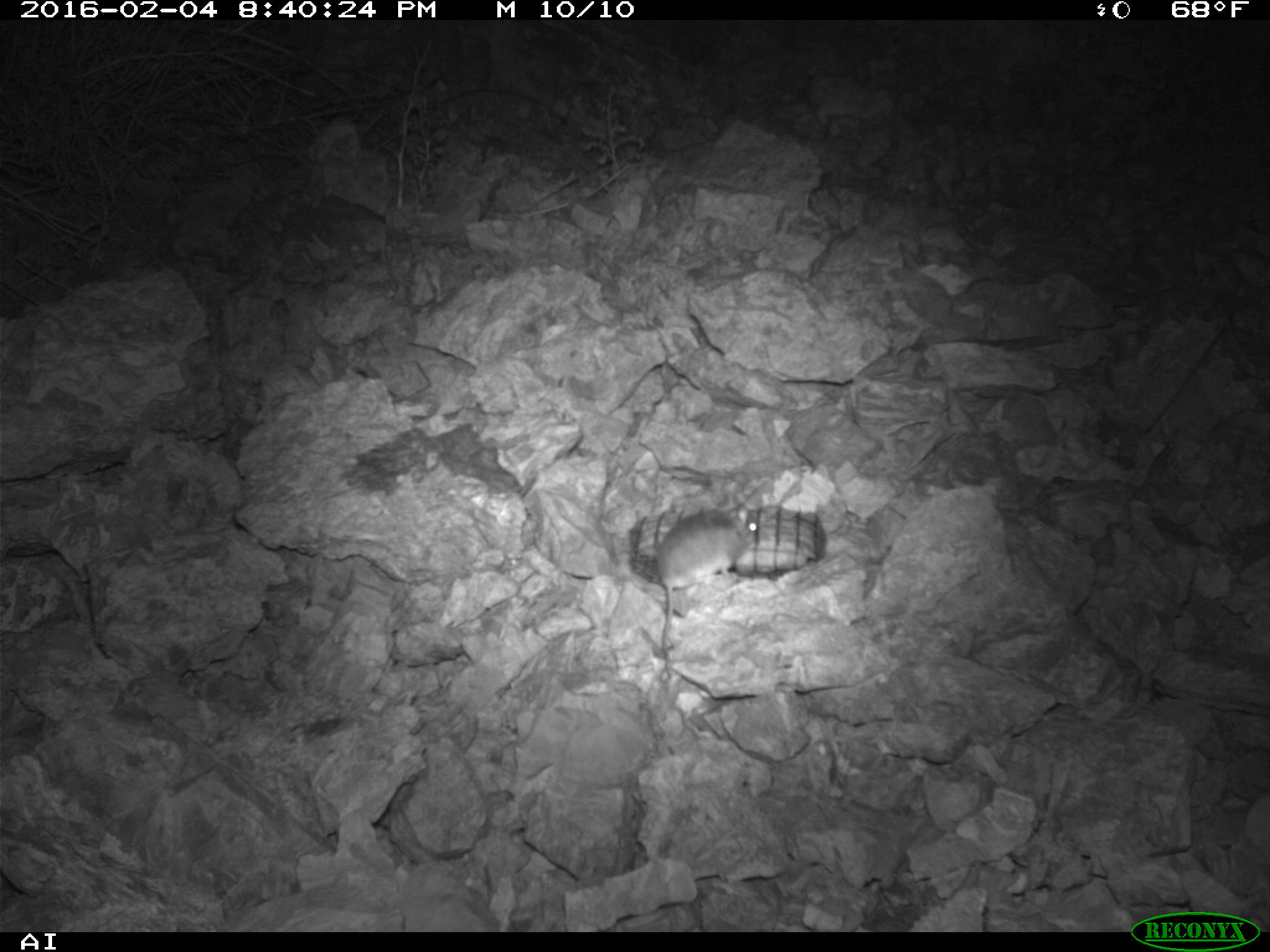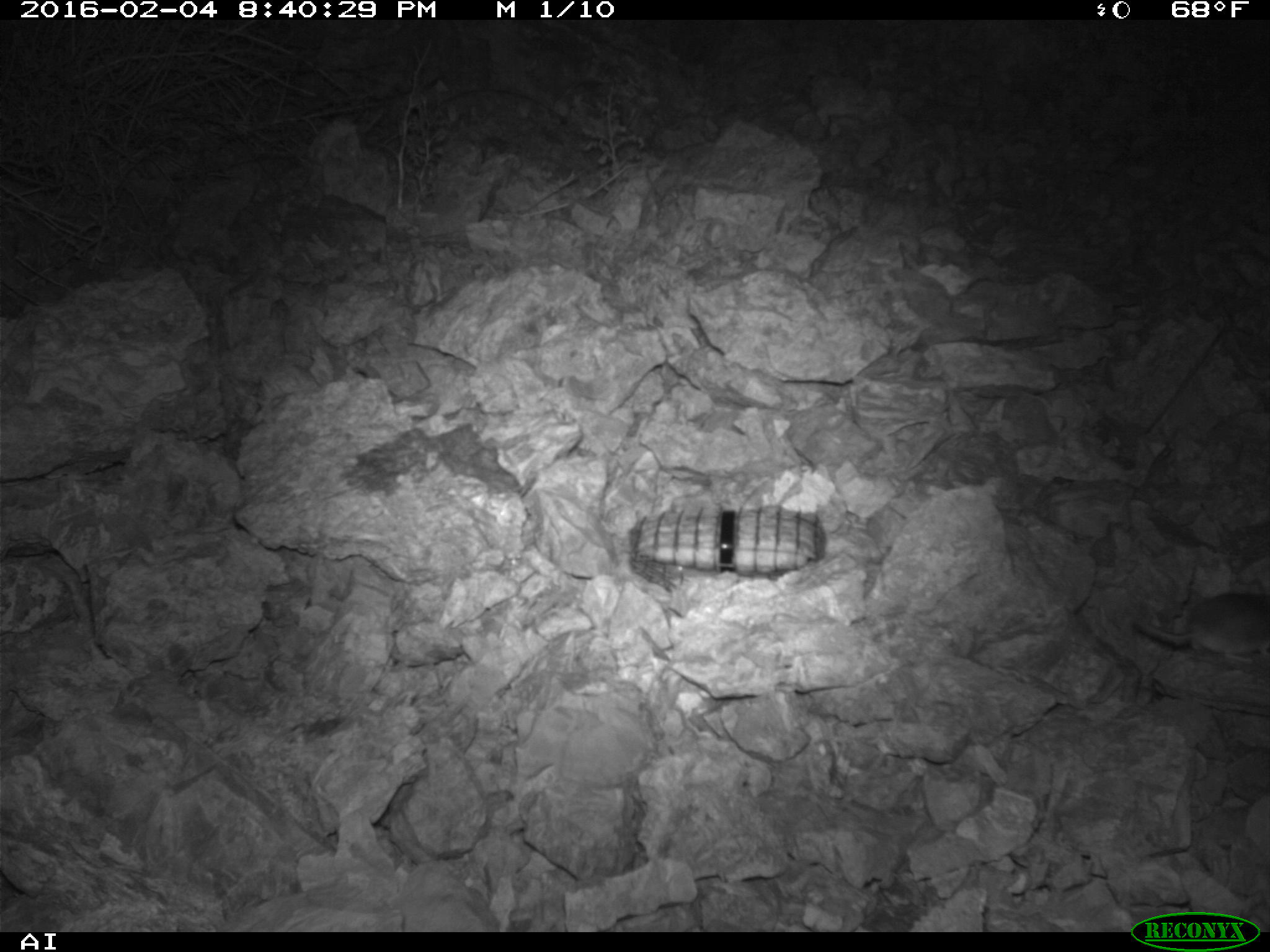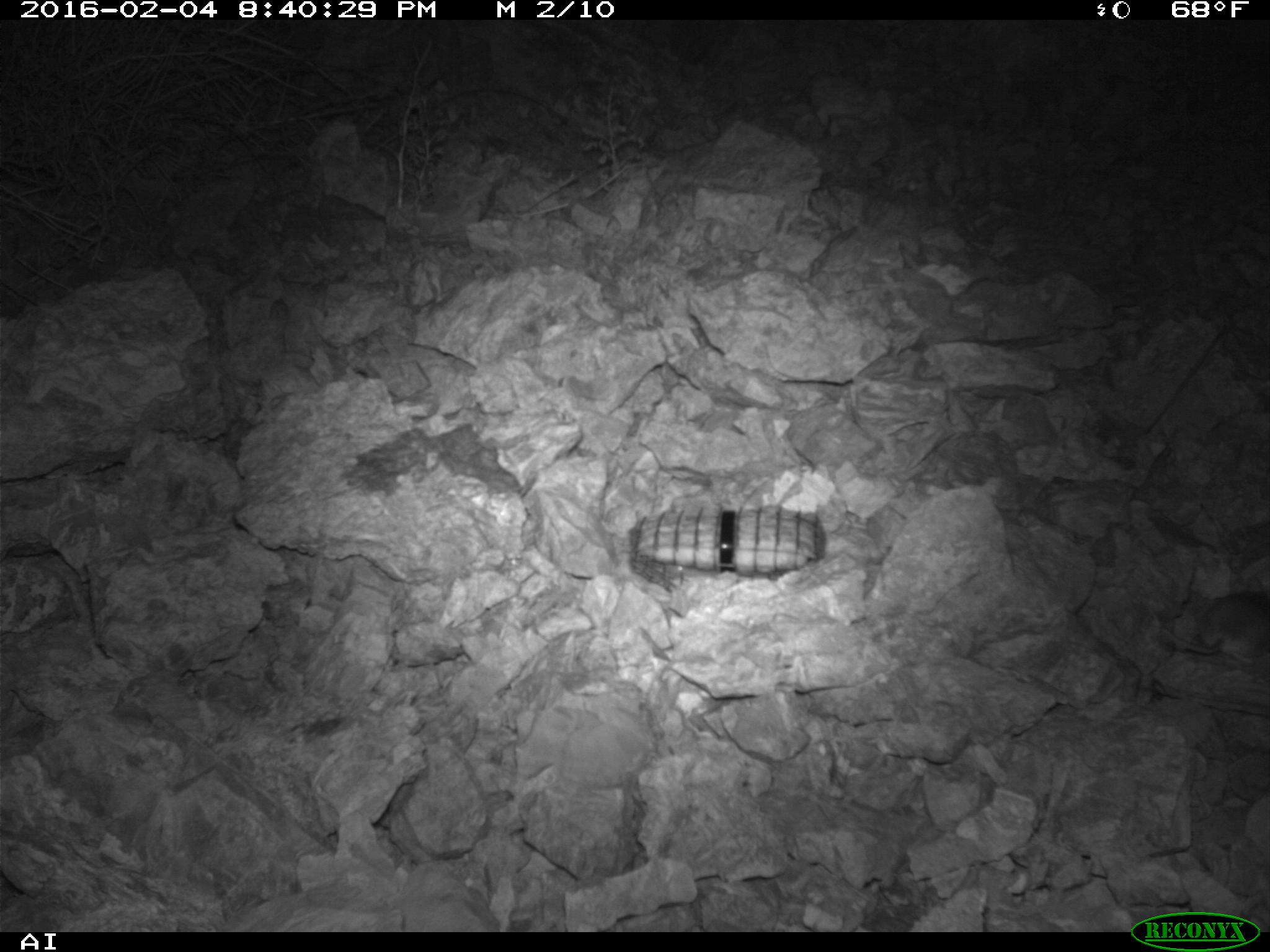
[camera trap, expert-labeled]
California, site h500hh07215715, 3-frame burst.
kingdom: Animalia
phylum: Chordata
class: Mammalia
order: Rodentia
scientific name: Rodentia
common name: rodent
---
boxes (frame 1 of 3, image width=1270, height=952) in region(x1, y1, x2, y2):
rodent: region(654, 504, 758, 656)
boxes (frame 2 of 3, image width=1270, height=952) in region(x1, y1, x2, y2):
rodent: region(1133, 580, 1269, 663)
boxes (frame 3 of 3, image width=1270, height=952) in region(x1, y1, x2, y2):
rodent: region(1153, 591, 1269, 666)